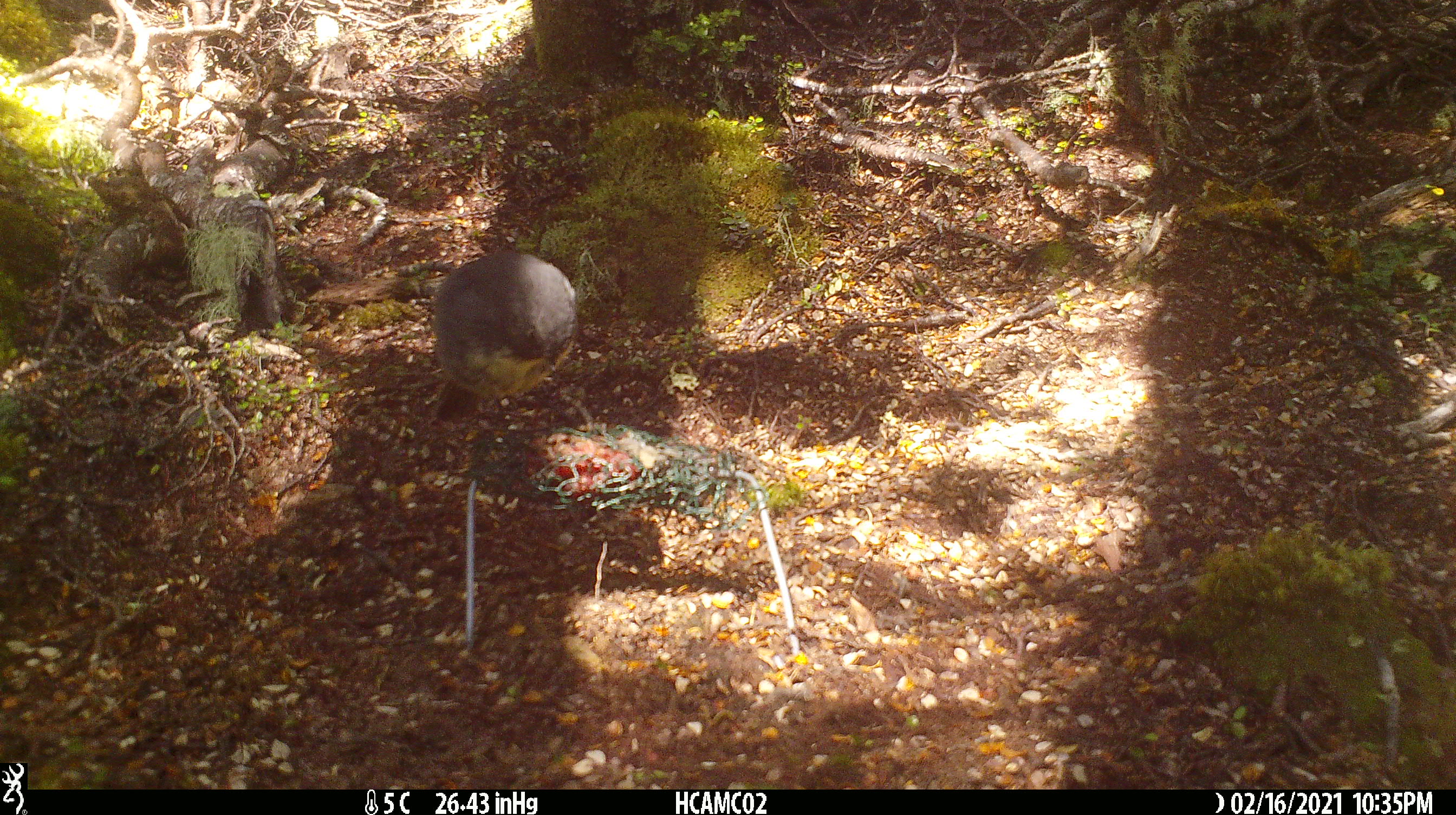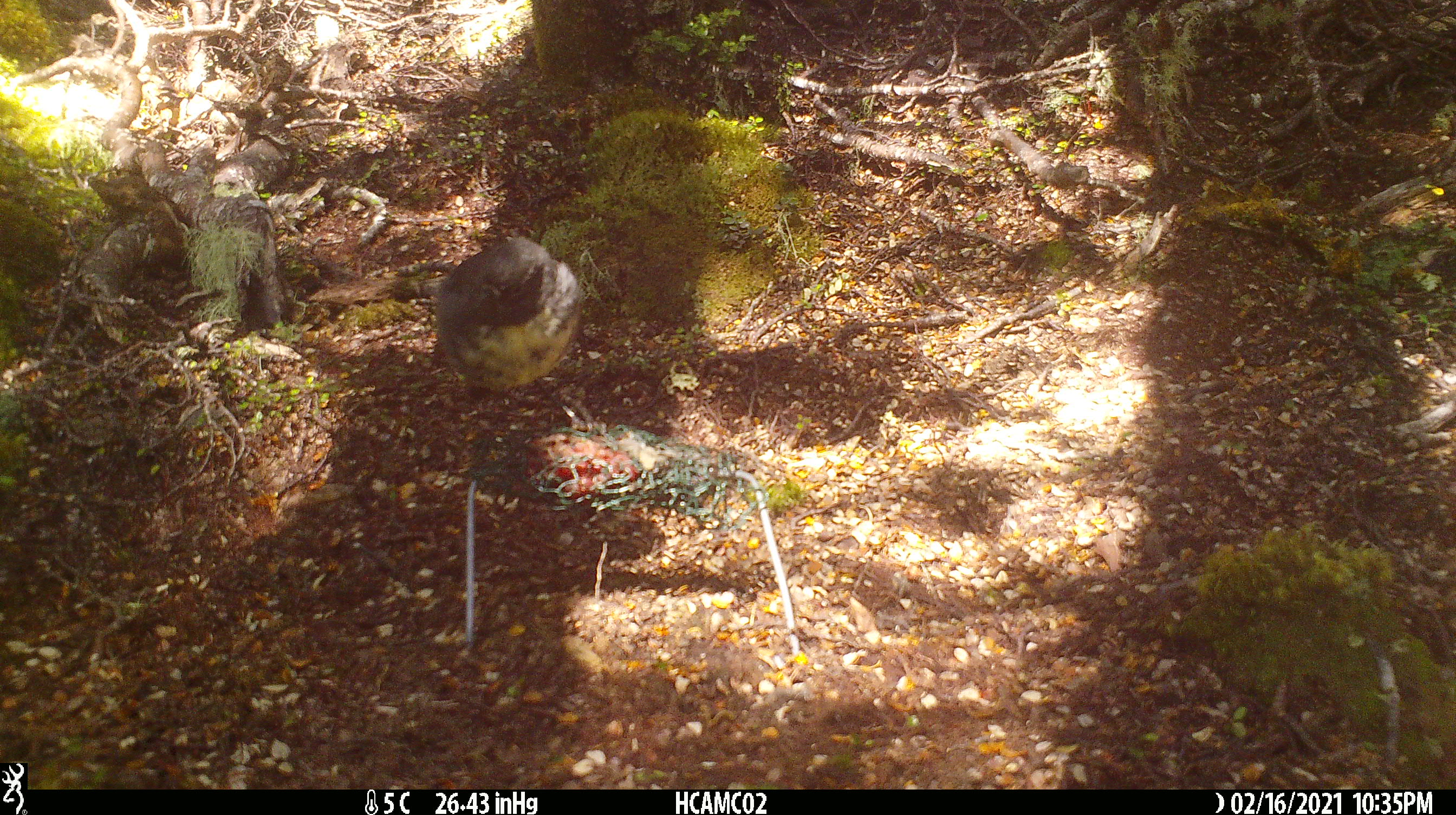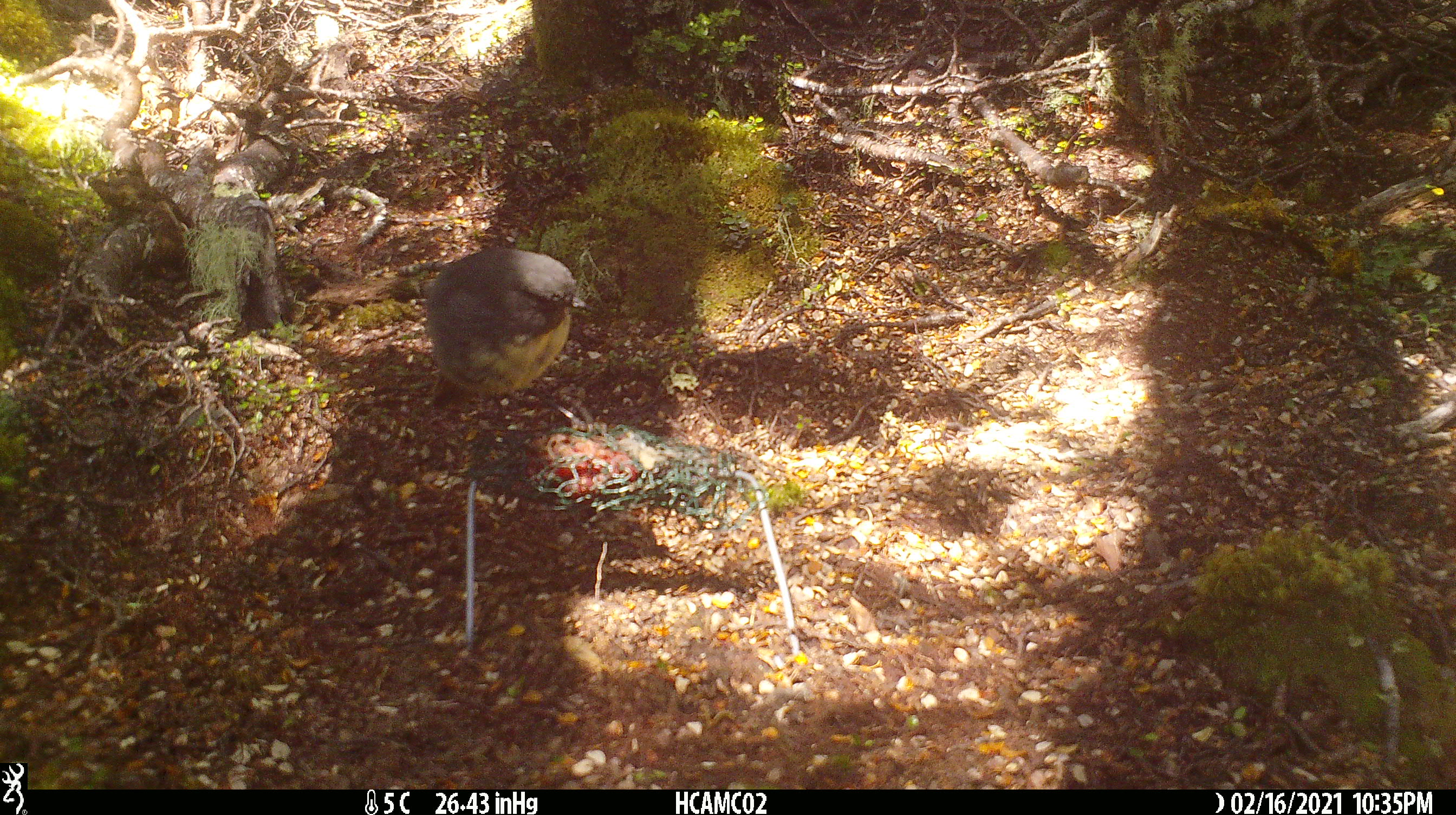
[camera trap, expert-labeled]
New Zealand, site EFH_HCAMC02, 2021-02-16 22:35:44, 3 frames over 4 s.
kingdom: Animalia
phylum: Chordata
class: Aves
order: Passeriformes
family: Petroicidae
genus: Petroica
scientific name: Petroica australis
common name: new zealand robin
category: robin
Robin (new zealand robin) (Petroica australis).